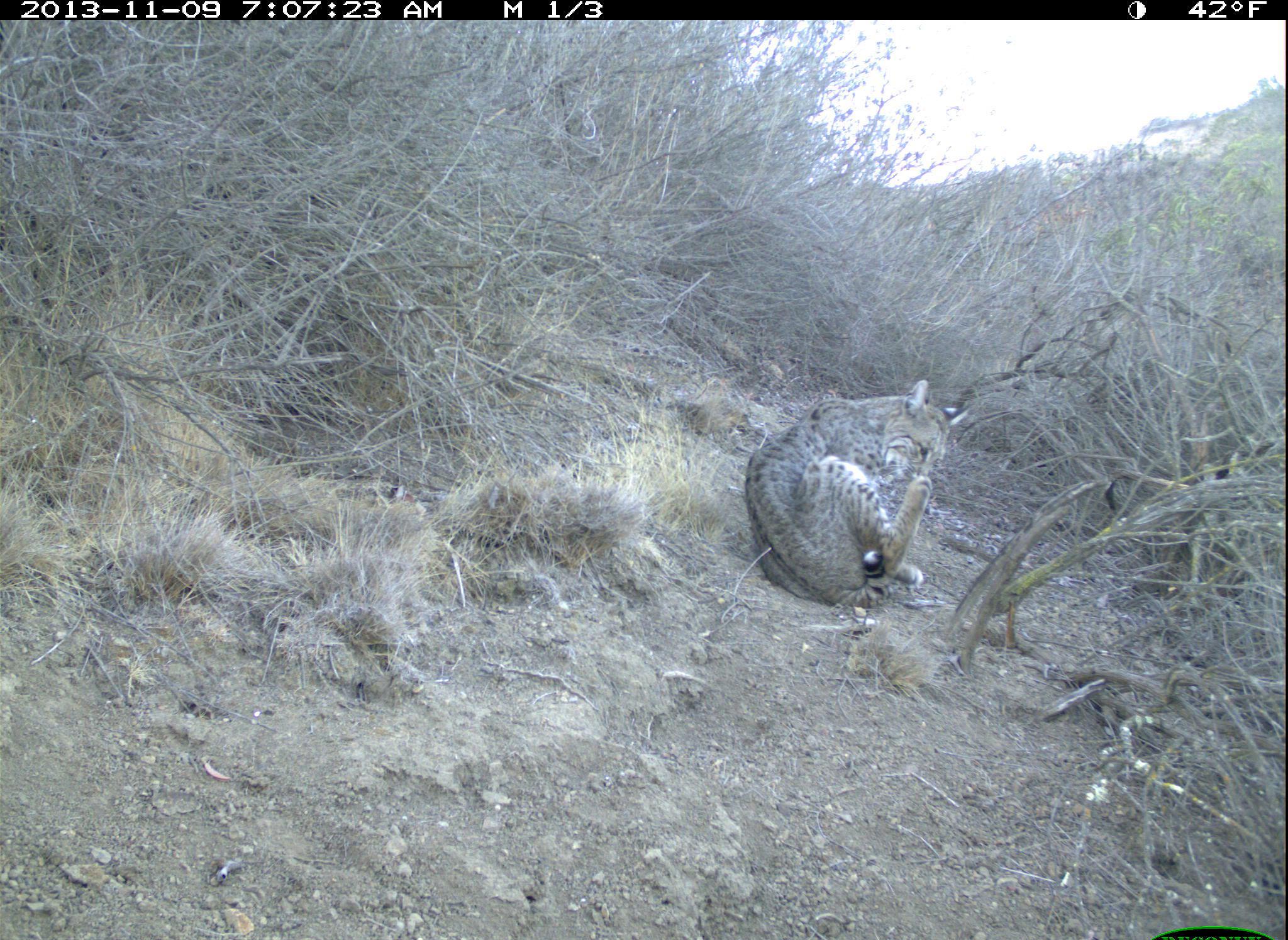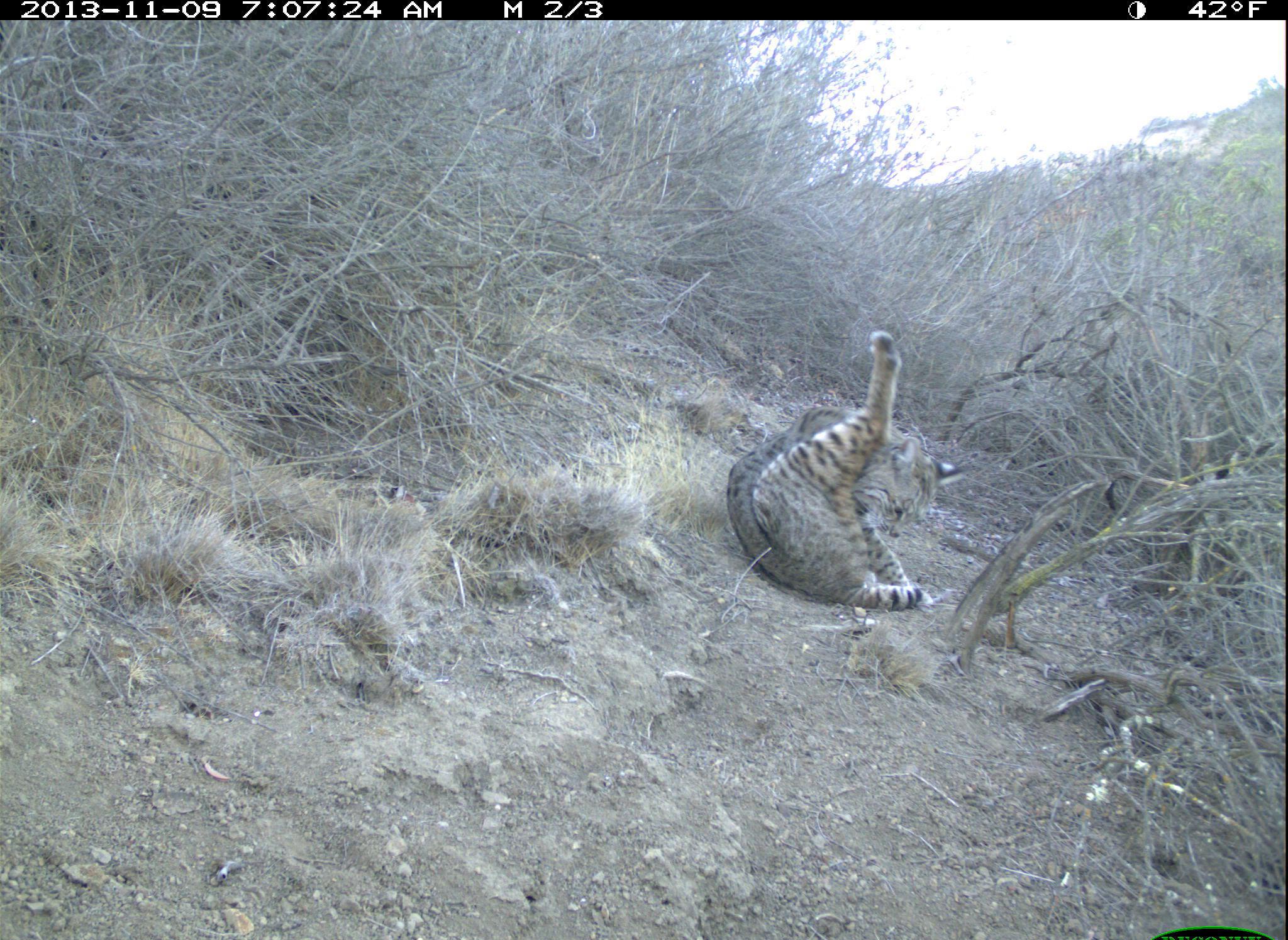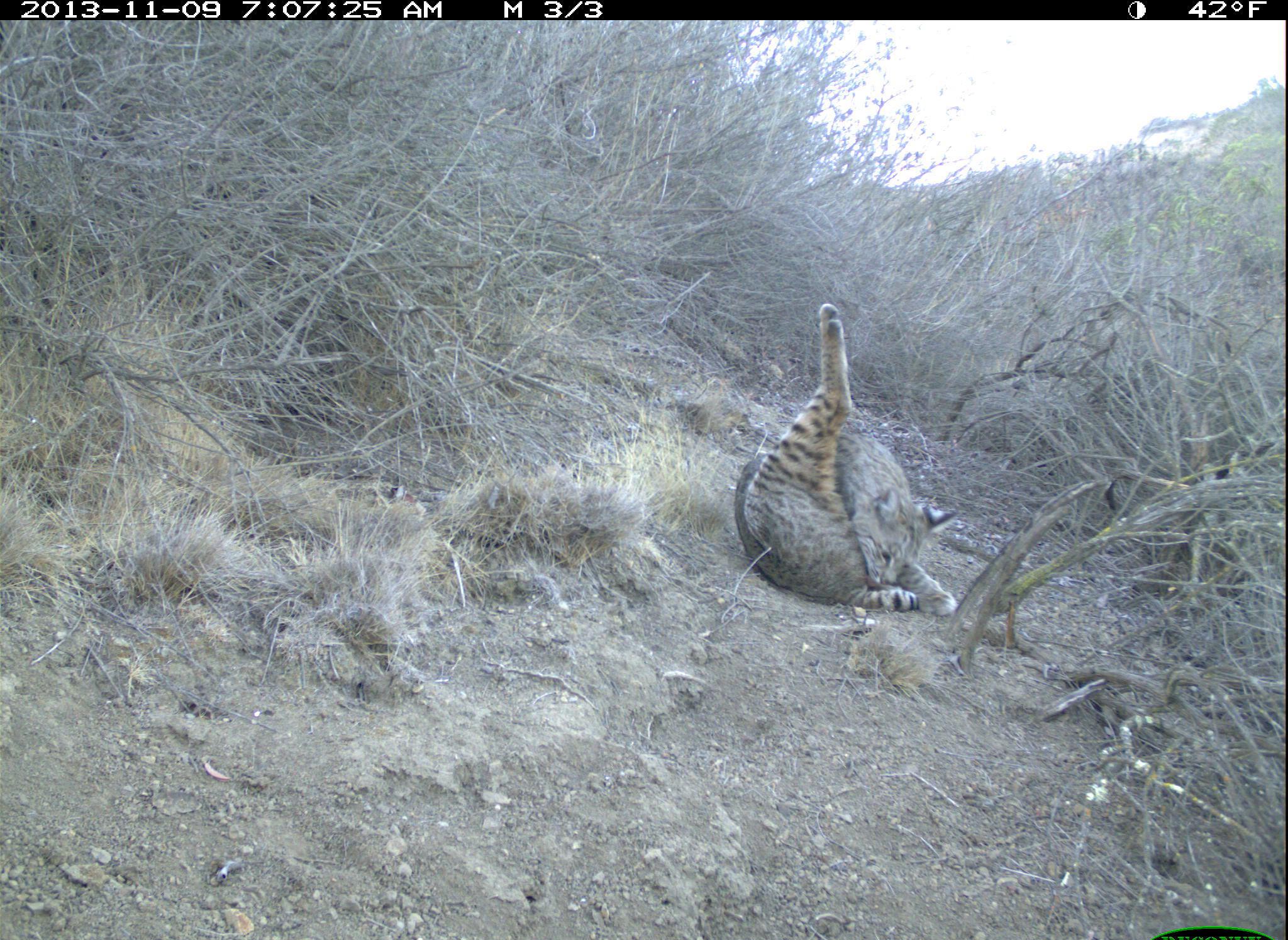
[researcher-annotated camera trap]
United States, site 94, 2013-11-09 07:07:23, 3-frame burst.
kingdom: Animalia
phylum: Chordata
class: Mammalia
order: Carnivora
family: Felidae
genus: Lynx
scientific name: Lynx rufus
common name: bobcat